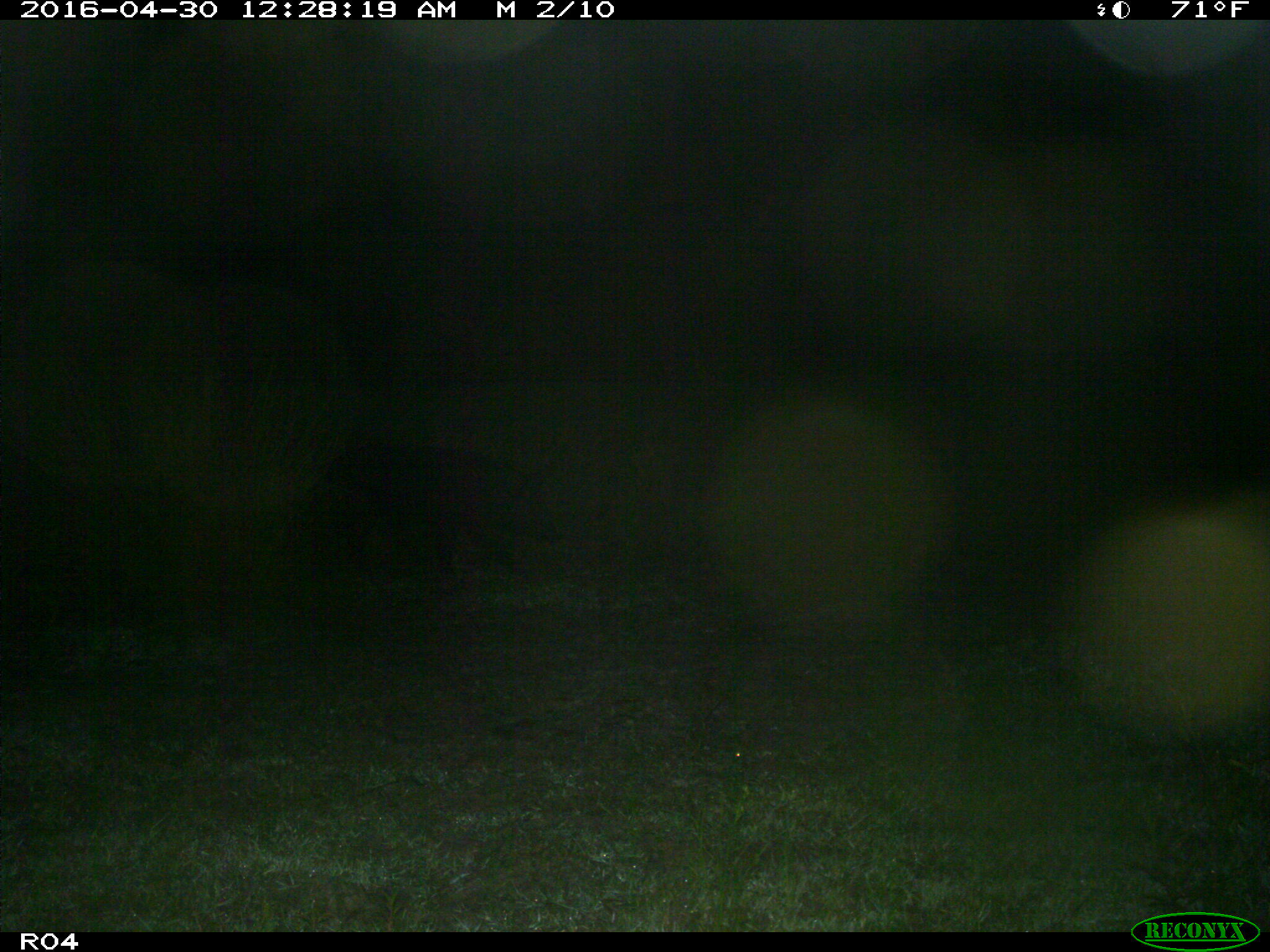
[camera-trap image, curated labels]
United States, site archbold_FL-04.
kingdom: Animalia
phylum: Chordata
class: Mammalia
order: Artiodactyla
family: Suidae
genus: Sus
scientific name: Sus scrofa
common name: wild boar